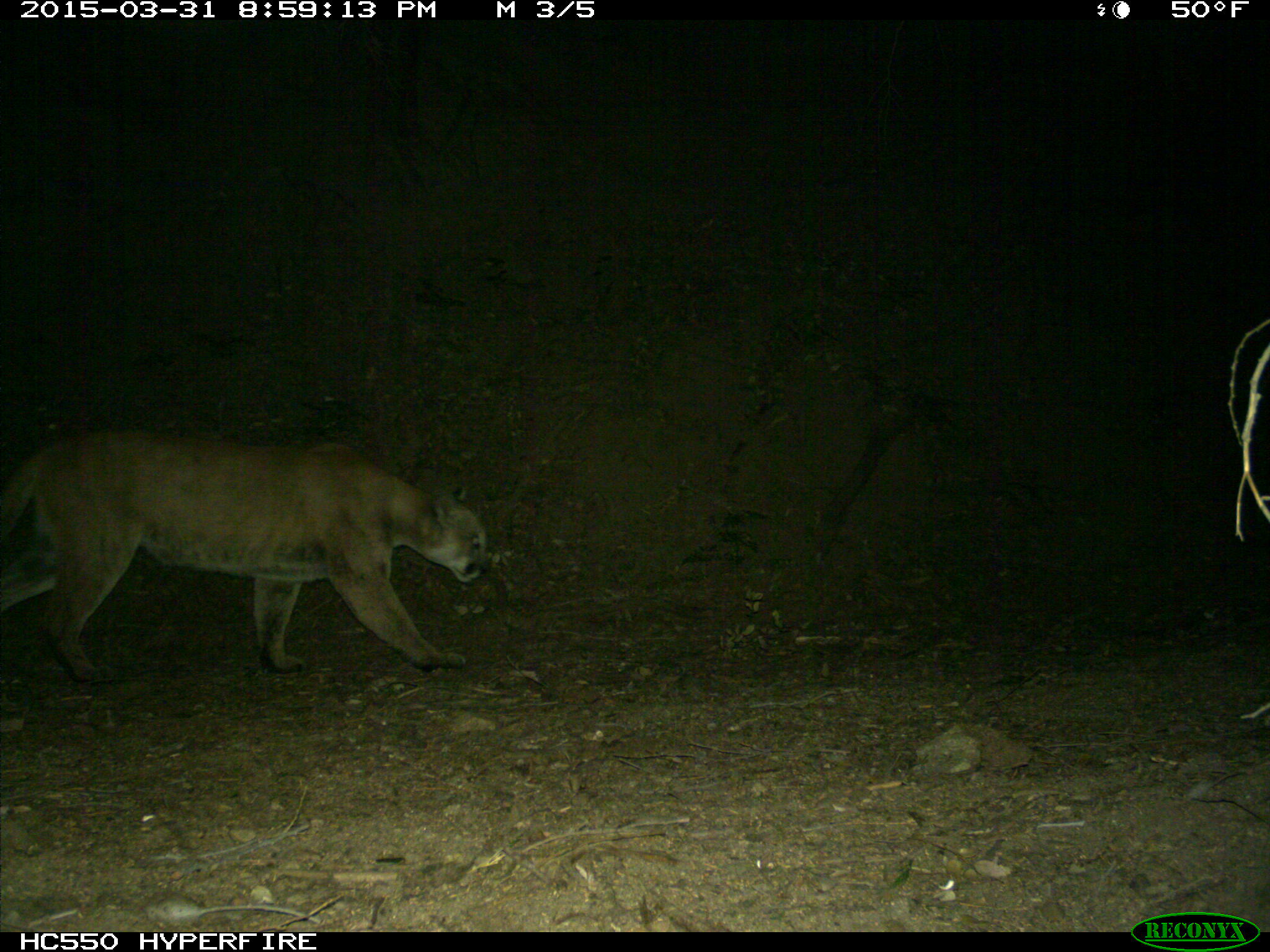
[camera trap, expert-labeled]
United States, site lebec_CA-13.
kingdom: Animalia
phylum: Chordata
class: Mammalia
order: Carnivora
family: Felidae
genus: Puma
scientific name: Puma concolor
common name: mountain lion